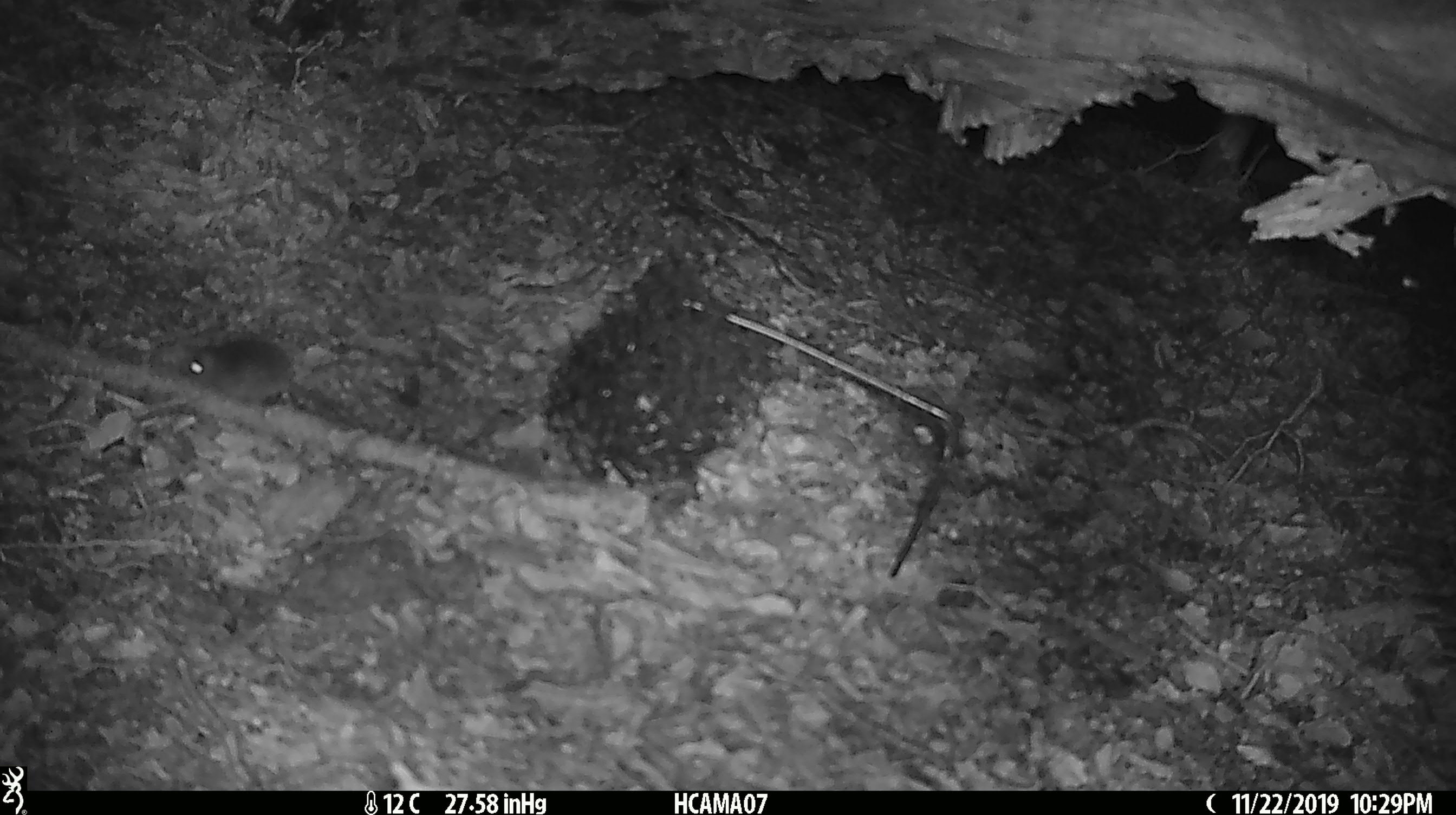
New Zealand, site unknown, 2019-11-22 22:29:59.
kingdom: Animalia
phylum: Chordata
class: Mammalia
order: Rodentia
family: Muridae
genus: Mus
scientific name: Mus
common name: mouse